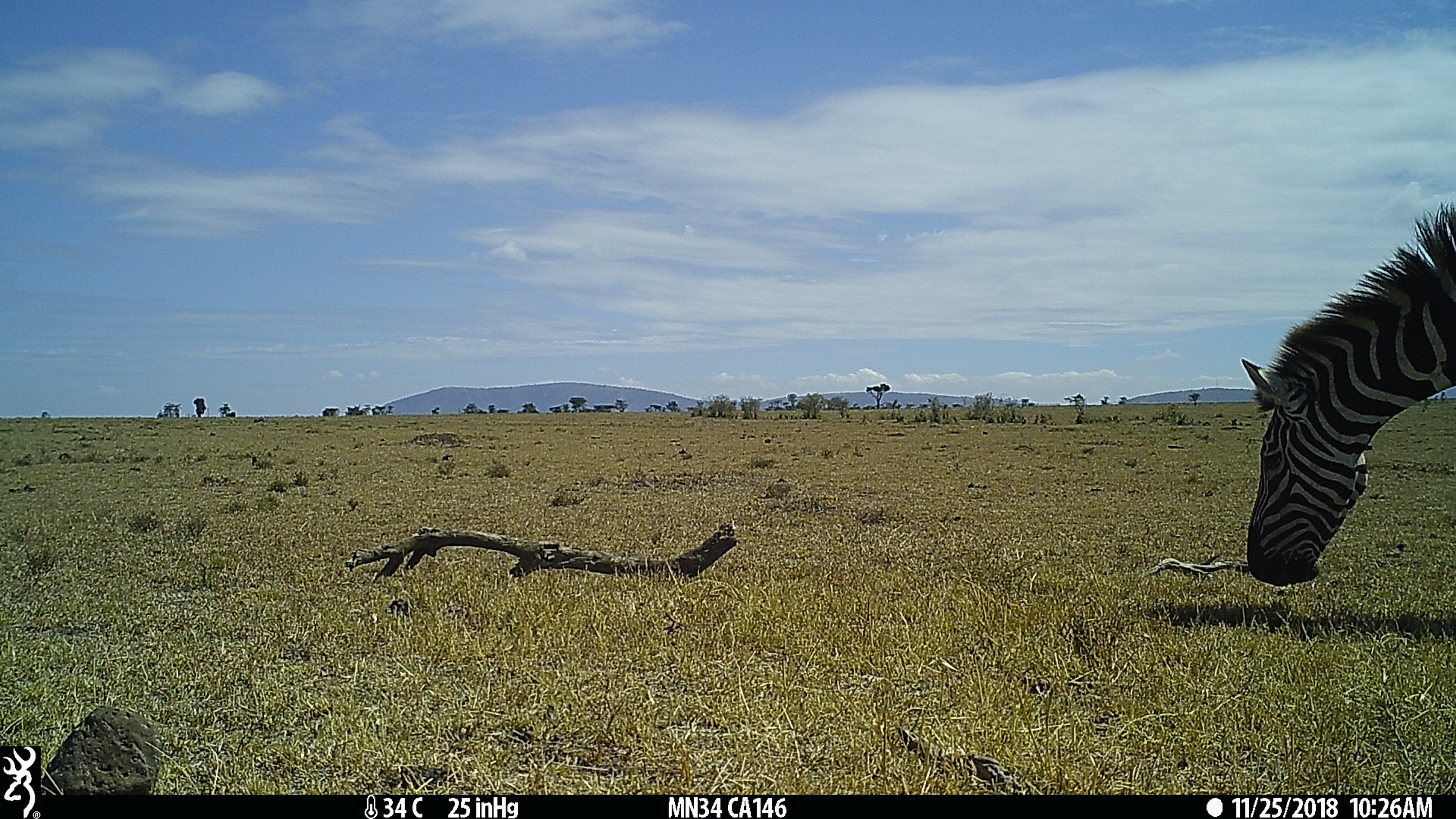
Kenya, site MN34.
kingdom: Animalia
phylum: Chordata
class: Mammalia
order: Perissodactyla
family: Equidae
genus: Equus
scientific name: Equus quagga burchellii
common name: burchell's zebra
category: zebra